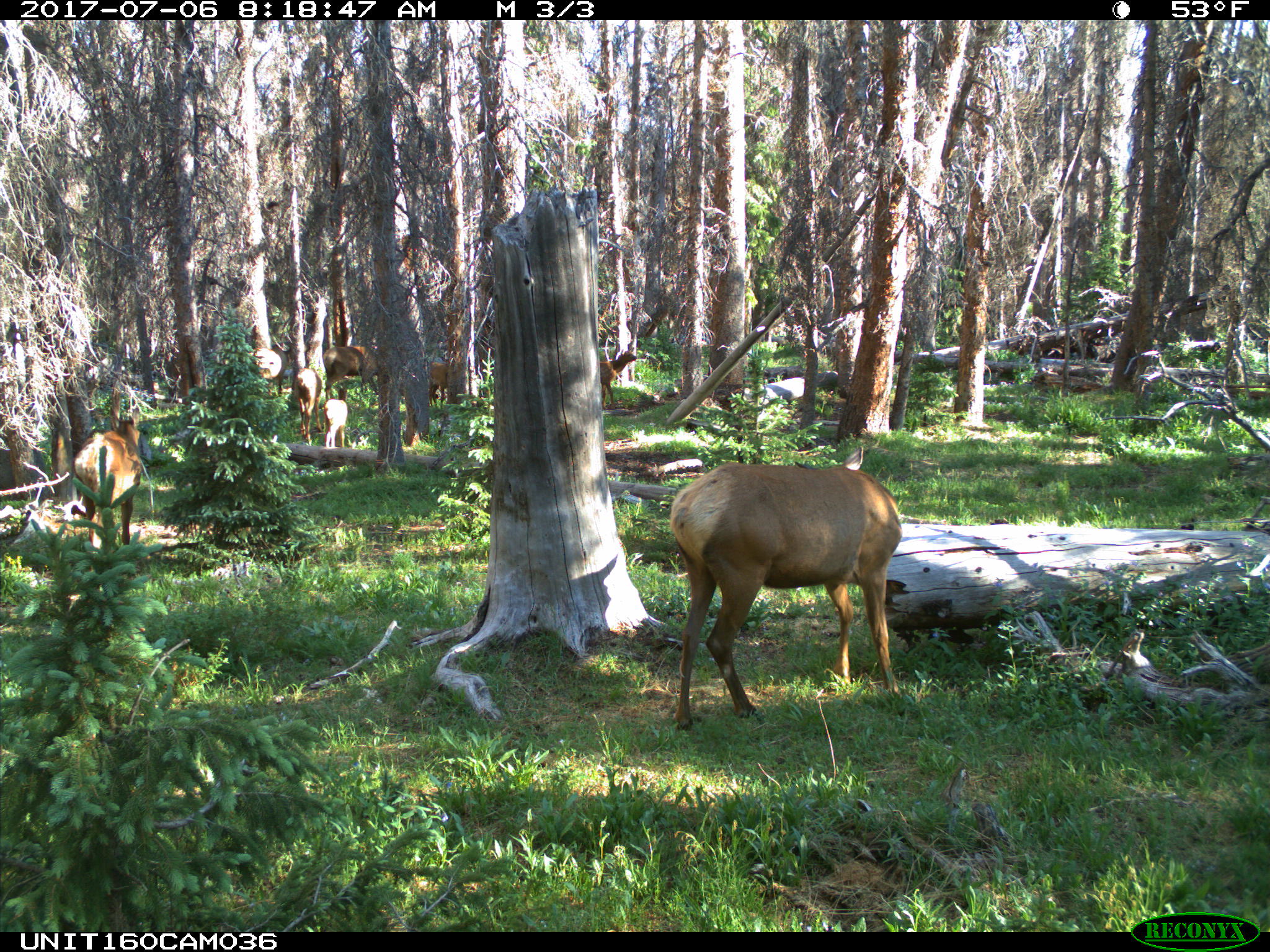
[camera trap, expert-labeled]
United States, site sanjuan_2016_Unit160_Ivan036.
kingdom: Animalia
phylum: Chordata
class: Mammalia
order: Artiodactyla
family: Cervidae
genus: Cervus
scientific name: Cervus elaphus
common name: red deer